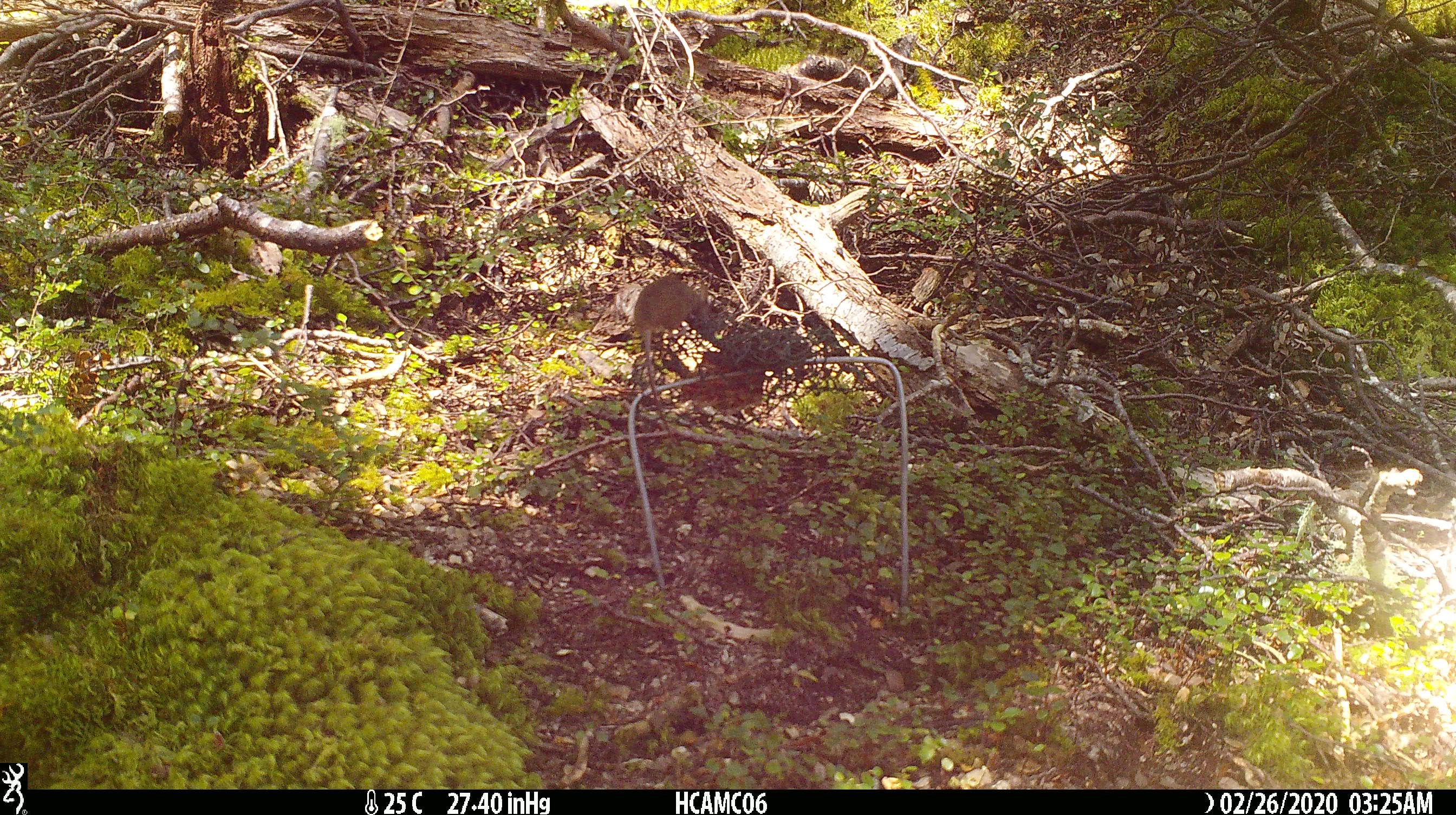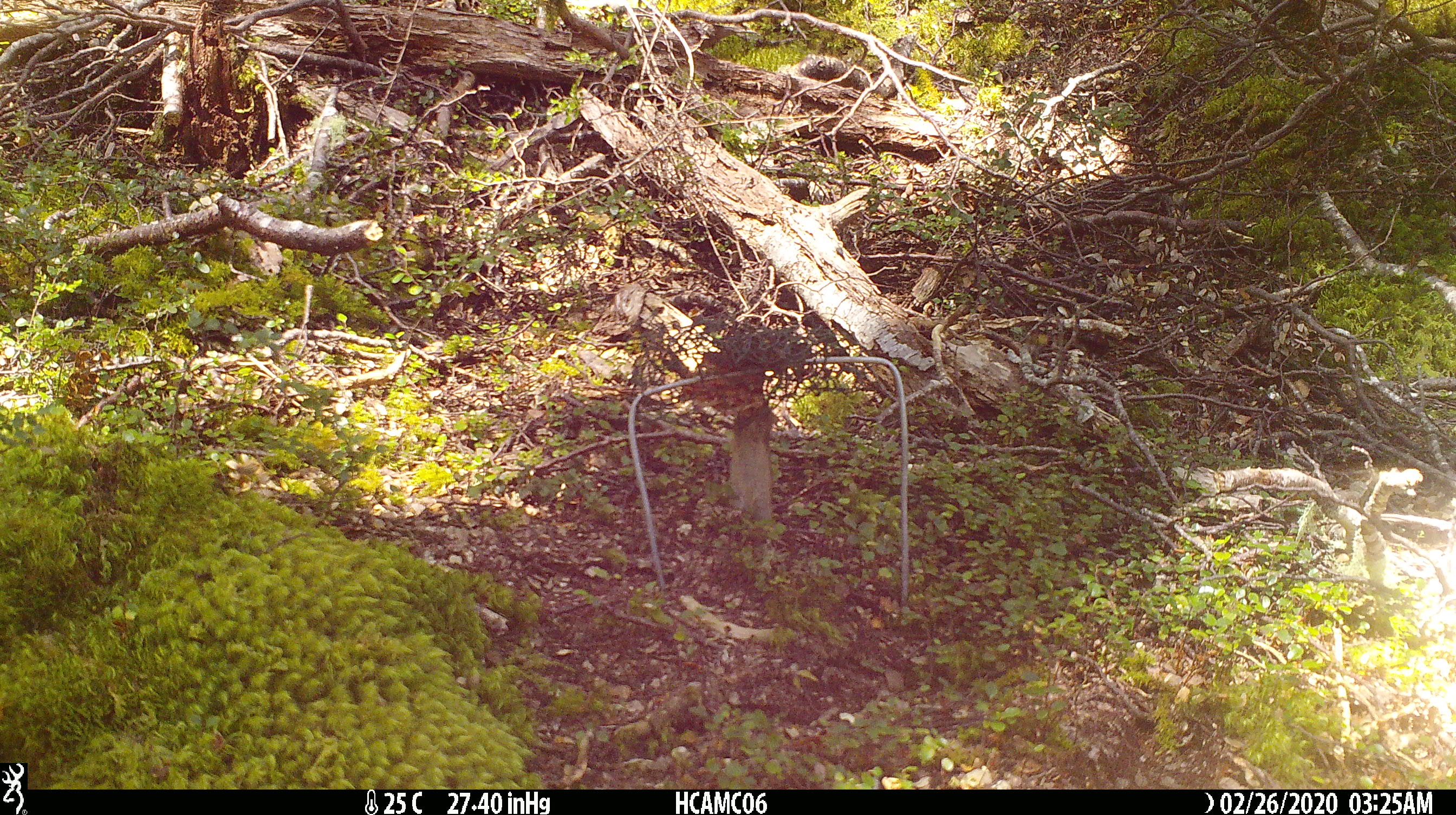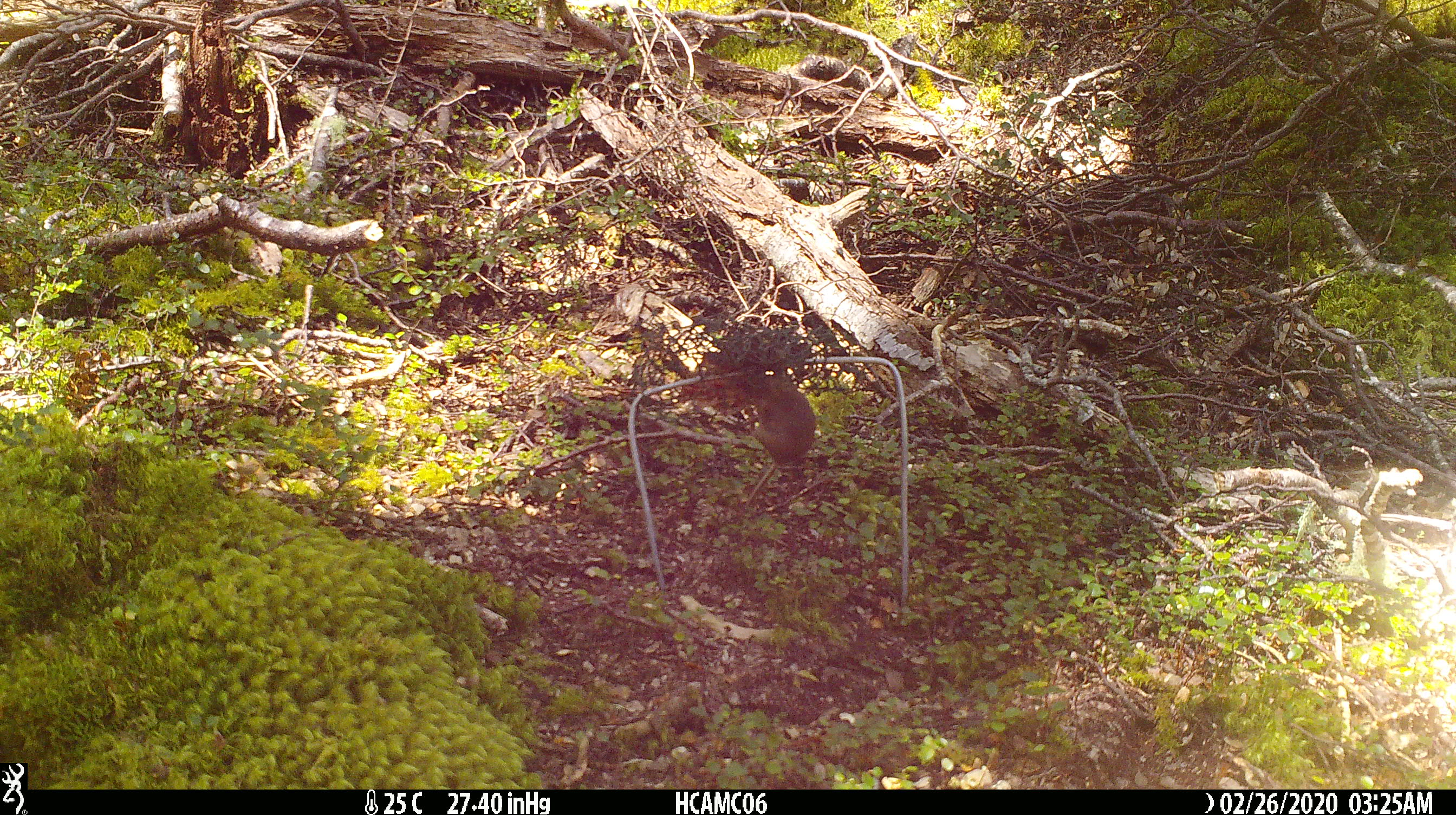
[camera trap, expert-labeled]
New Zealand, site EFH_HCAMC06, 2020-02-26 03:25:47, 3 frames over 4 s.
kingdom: Animalia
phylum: Chordata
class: Mammalia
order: Rodentia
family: Muridae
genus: Mus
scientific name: Mus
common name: mouse